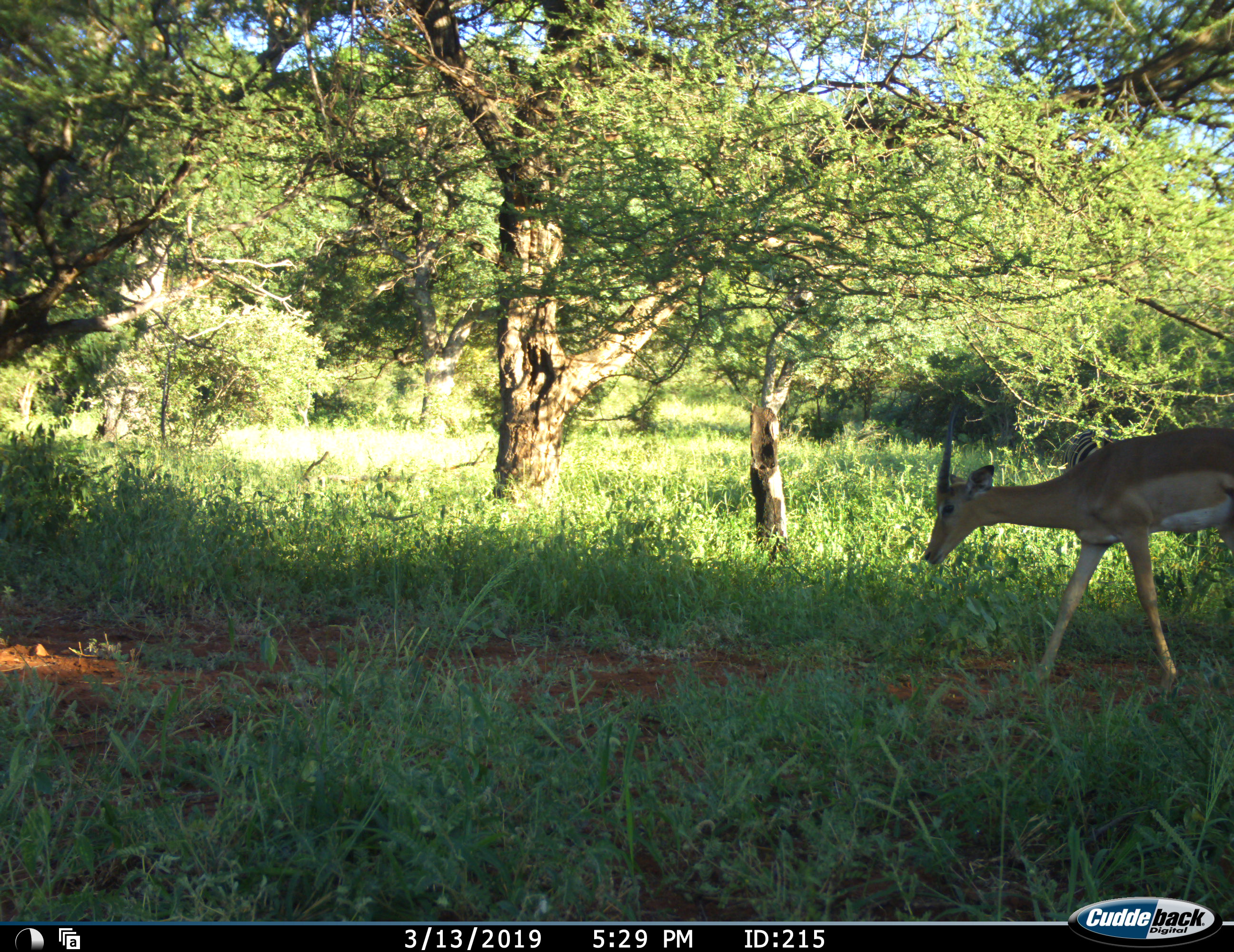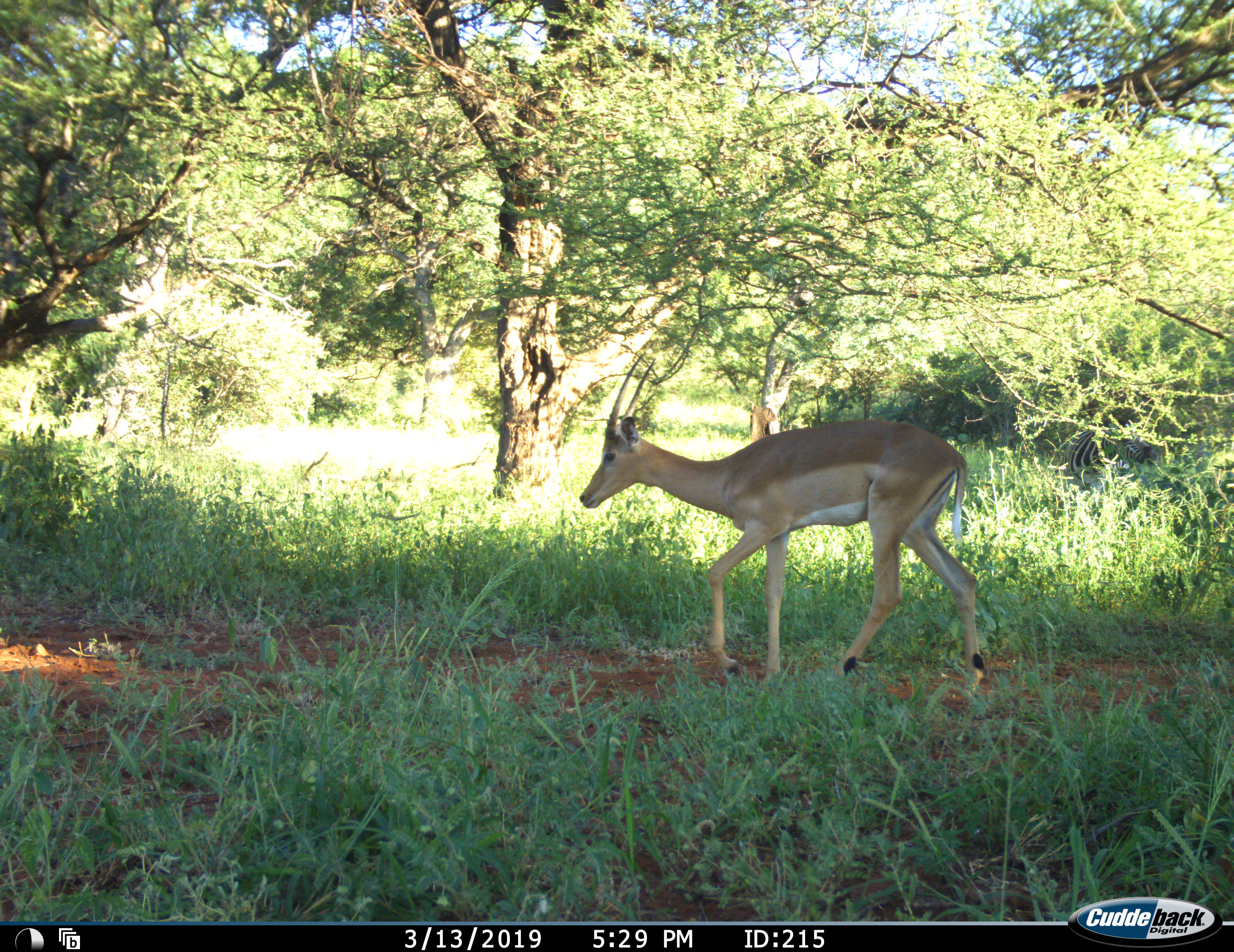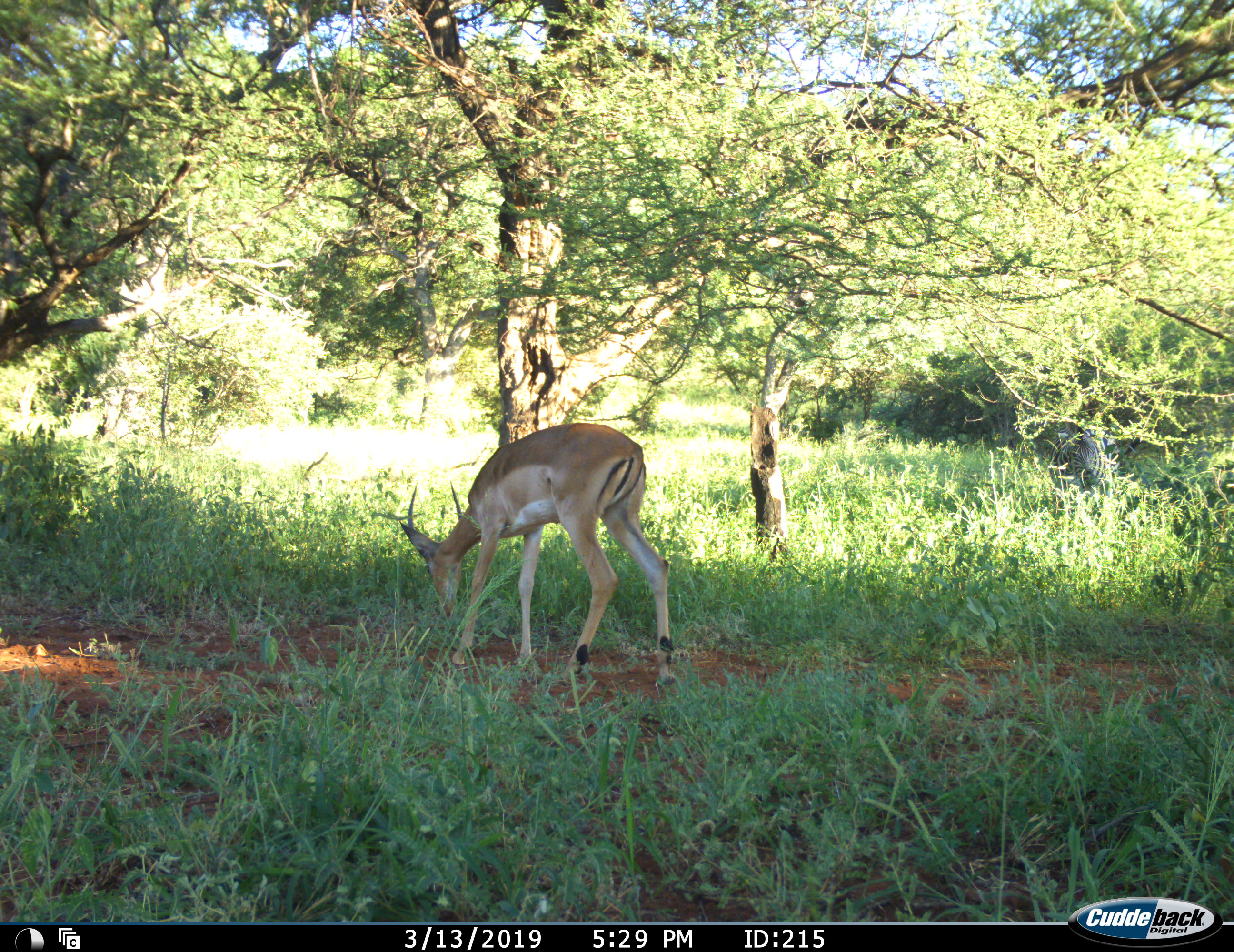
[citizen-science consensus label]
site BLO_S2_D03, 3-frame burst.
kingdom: Animalia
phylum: Chordata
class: Mammalia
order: Artiodactyla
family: Bovidae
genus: Aepyceros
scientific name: Aepyceros melampus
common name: impala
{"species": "impala (Aepyceros melampus)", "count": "1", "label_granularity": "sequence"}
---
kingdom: Animalia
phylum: Chordata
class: Mammalia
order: Perissodactyla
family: Equidae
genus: Equus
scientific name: Equus quagga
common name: plains zebra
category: zebraplains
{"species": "zebraplains (plains zebra) (Equus quagga)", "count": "1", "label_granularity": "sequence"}